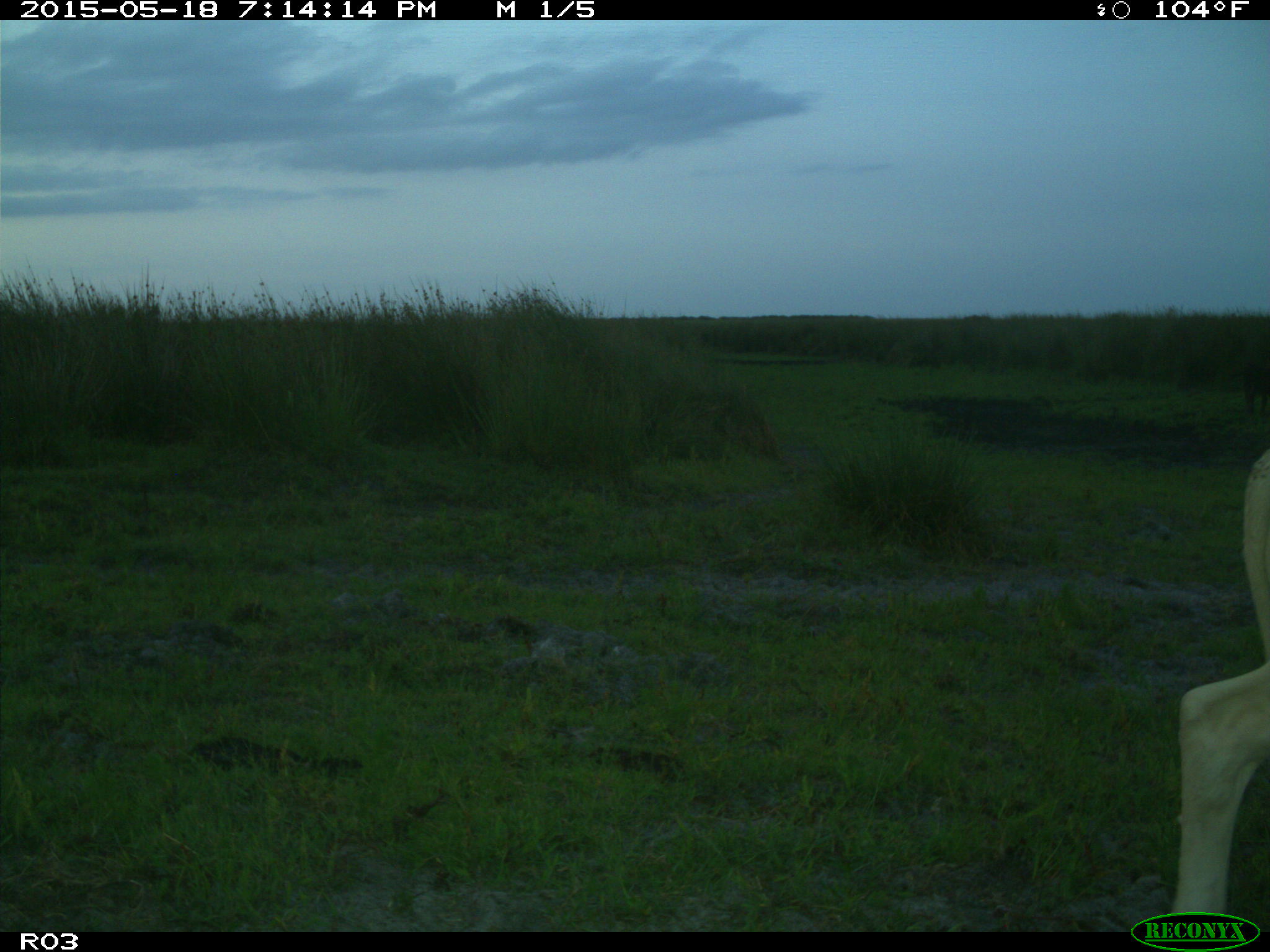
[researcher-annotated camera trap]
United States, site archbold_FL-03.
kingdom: Animalia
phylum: Chordata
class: Mammalia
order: Artiodactyla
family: Bovidae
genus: Bos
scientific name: Bos taurus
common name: domestic cow